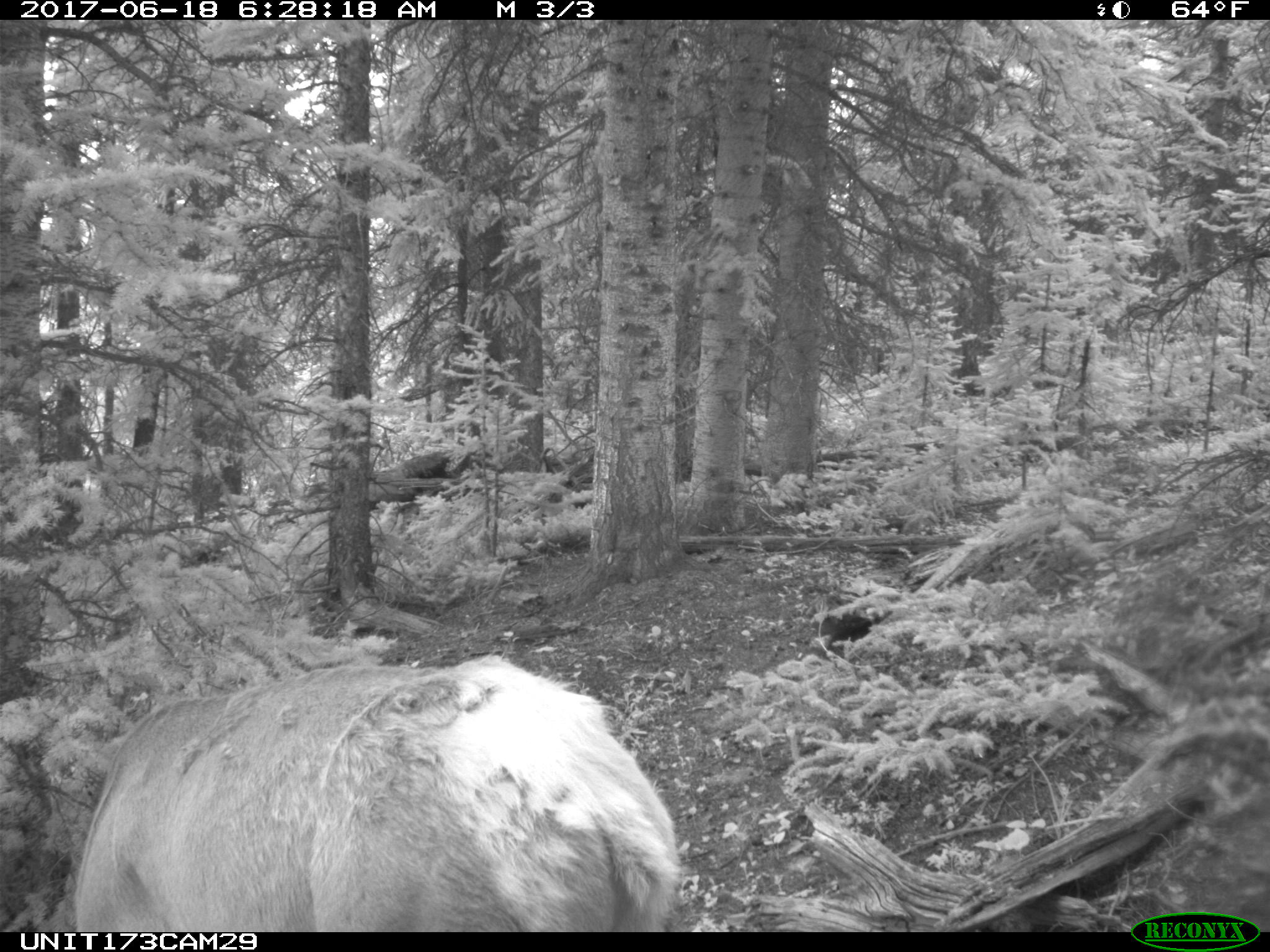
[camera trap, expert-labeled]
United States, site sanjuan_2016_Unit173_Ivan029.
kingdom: Animalia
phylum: Chordata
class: Mammalia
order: Artiodactyla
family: Cervidae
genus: Cervus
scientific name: Cervus elaphus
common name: red deer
Cervus elaphus (red deer).